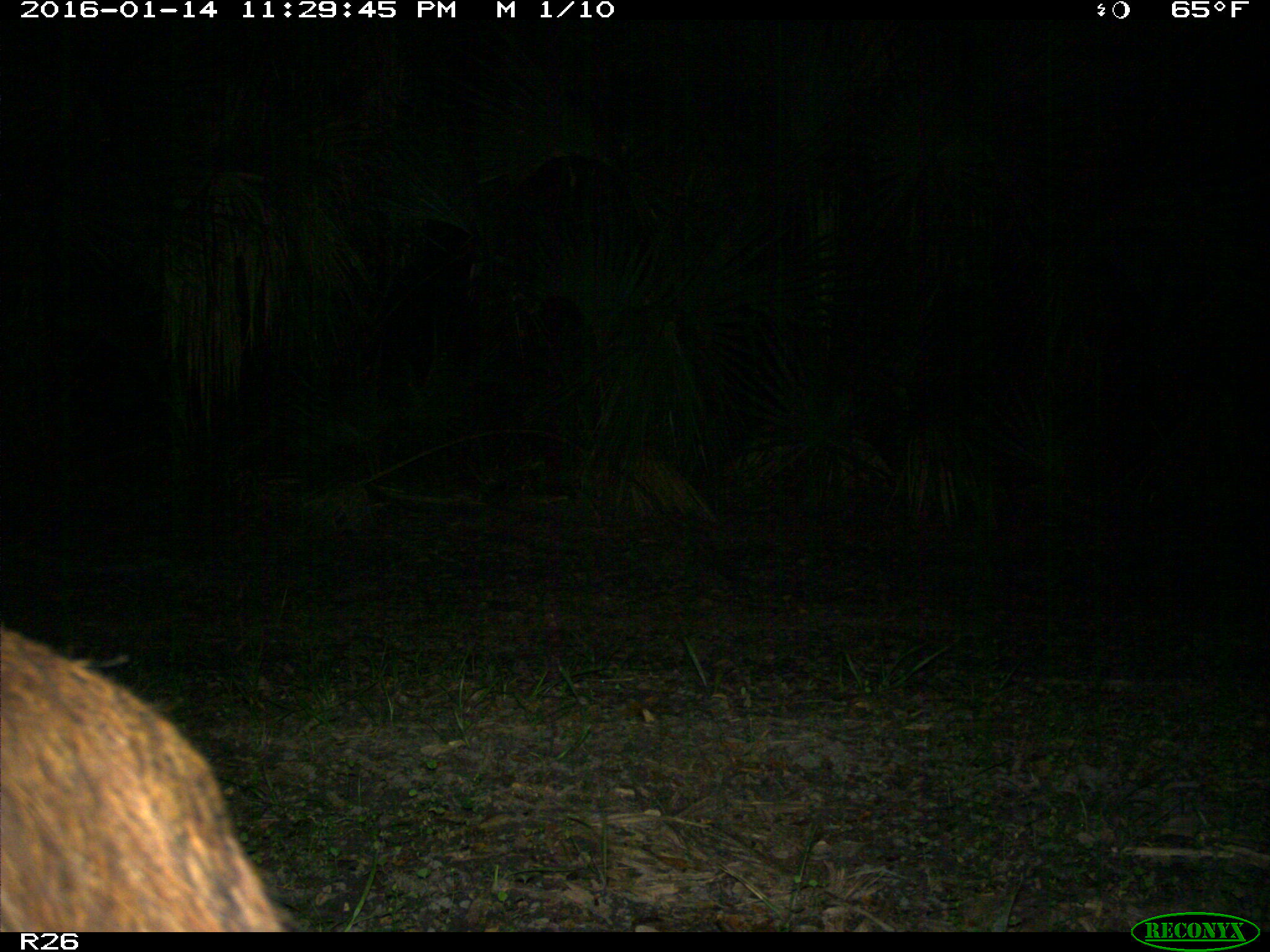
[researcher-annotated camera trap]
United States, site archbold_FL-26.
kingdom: Animalia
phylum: Chordata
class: Mammalia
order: Artiodactyla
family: Suidae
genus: Sus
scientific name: Sus scrofa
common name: wild boar